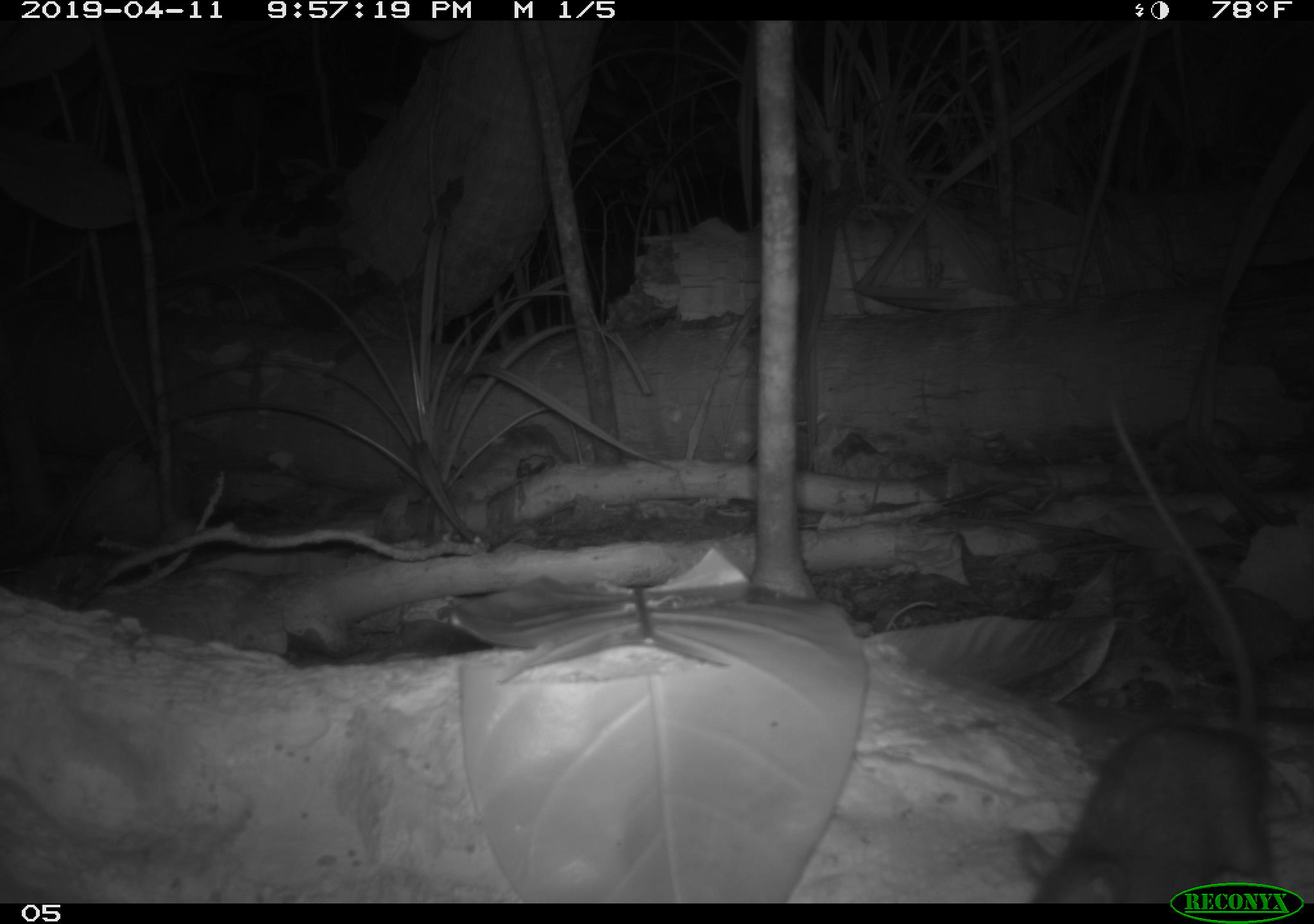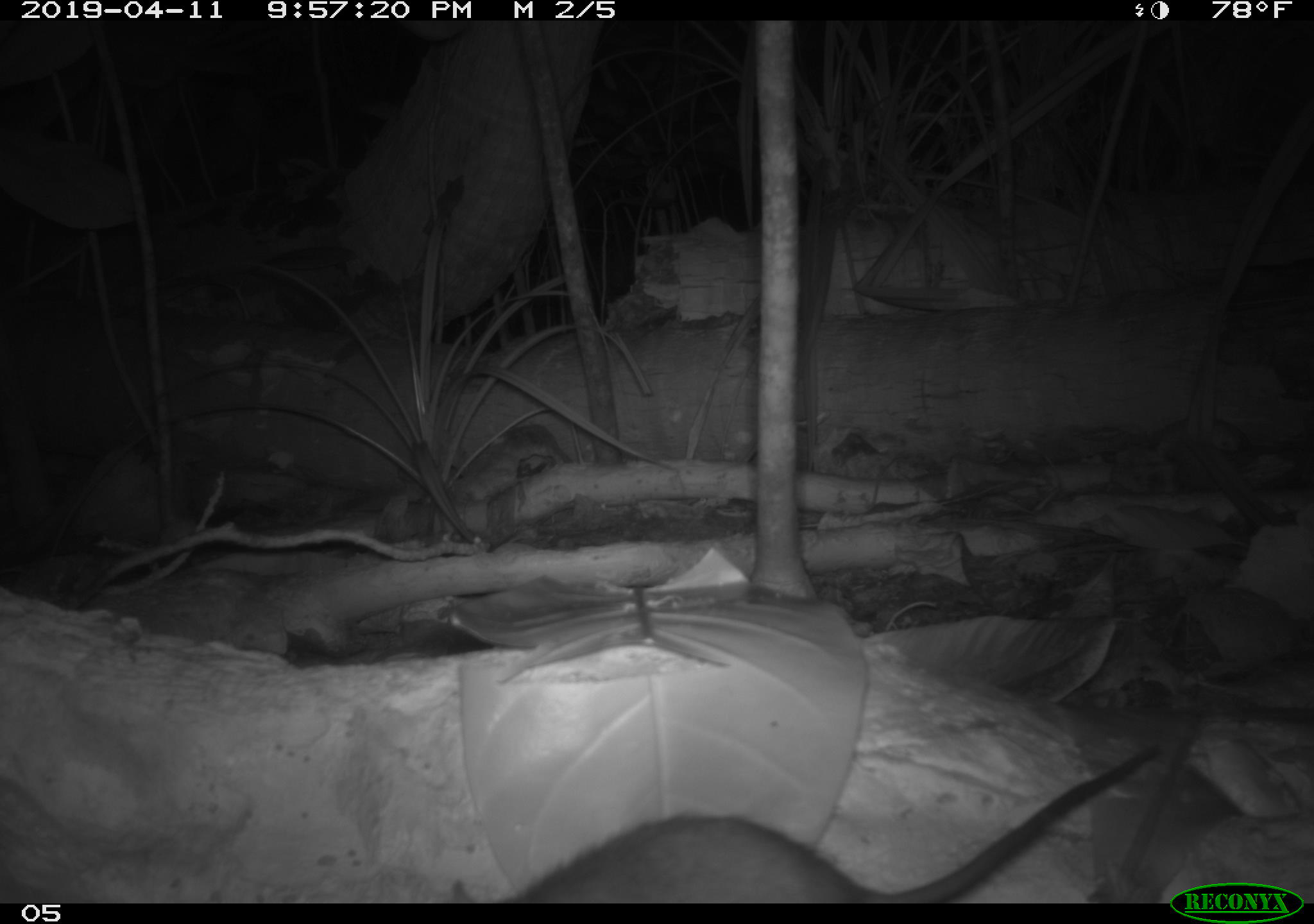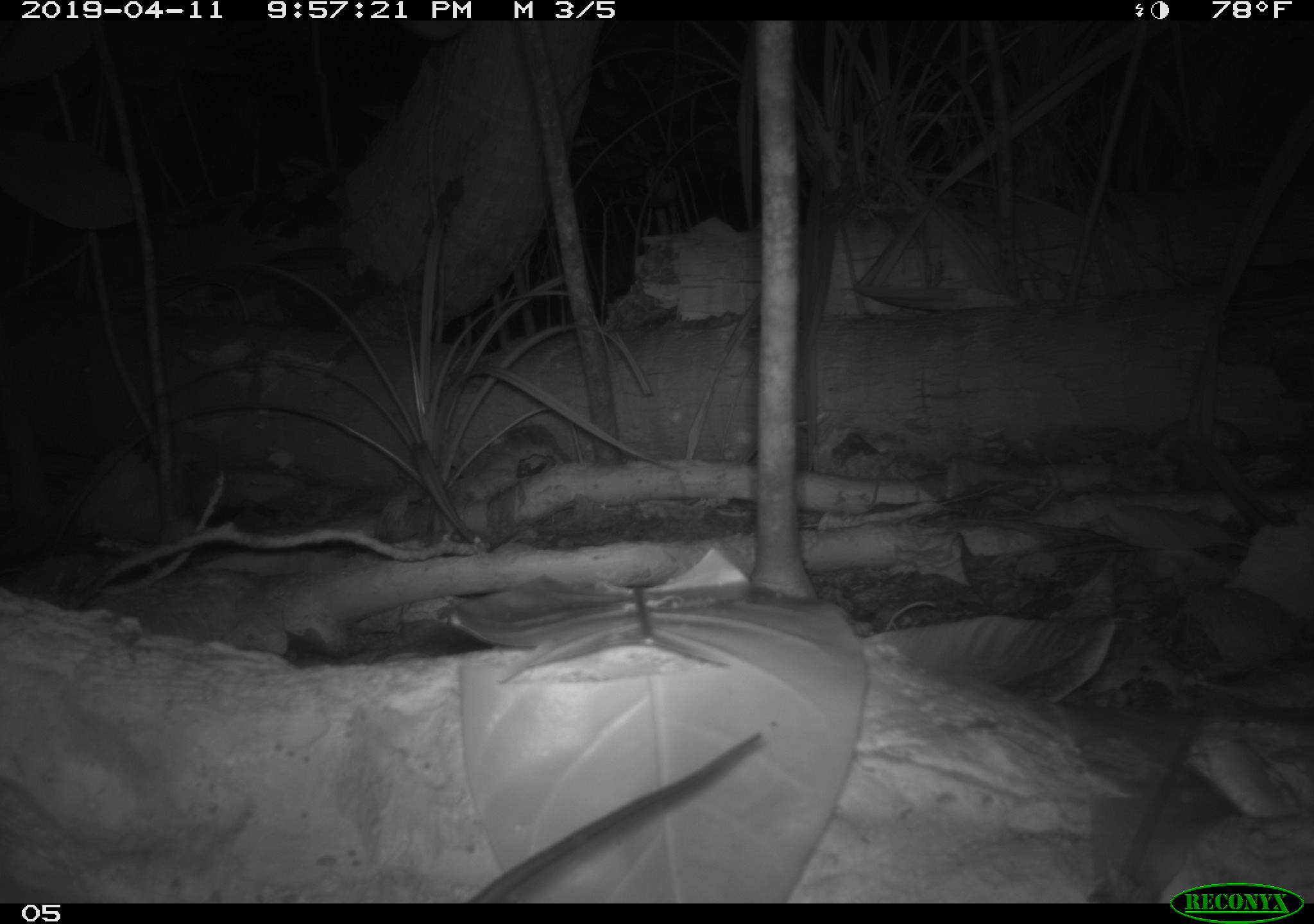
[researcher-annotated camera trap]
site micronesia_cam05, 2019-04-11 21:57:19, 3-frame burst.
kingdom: Animalia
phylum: Chordata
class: Mammalia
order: Rodentia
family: Muridae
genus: Rattus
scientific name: Rattus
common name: rat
Rat (Rattus).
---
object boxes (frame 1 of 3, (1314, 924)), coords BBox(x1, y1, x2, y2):
rat: BBox(1019, 721, 1284, 900)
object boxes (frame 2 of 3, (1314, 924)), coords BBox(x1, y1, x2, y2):
rat: BBox(451, 739, 1163, 901)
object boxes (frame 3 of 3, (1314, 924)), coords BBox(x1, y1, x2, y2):
rat: BBox(463, 727, 763, 902)